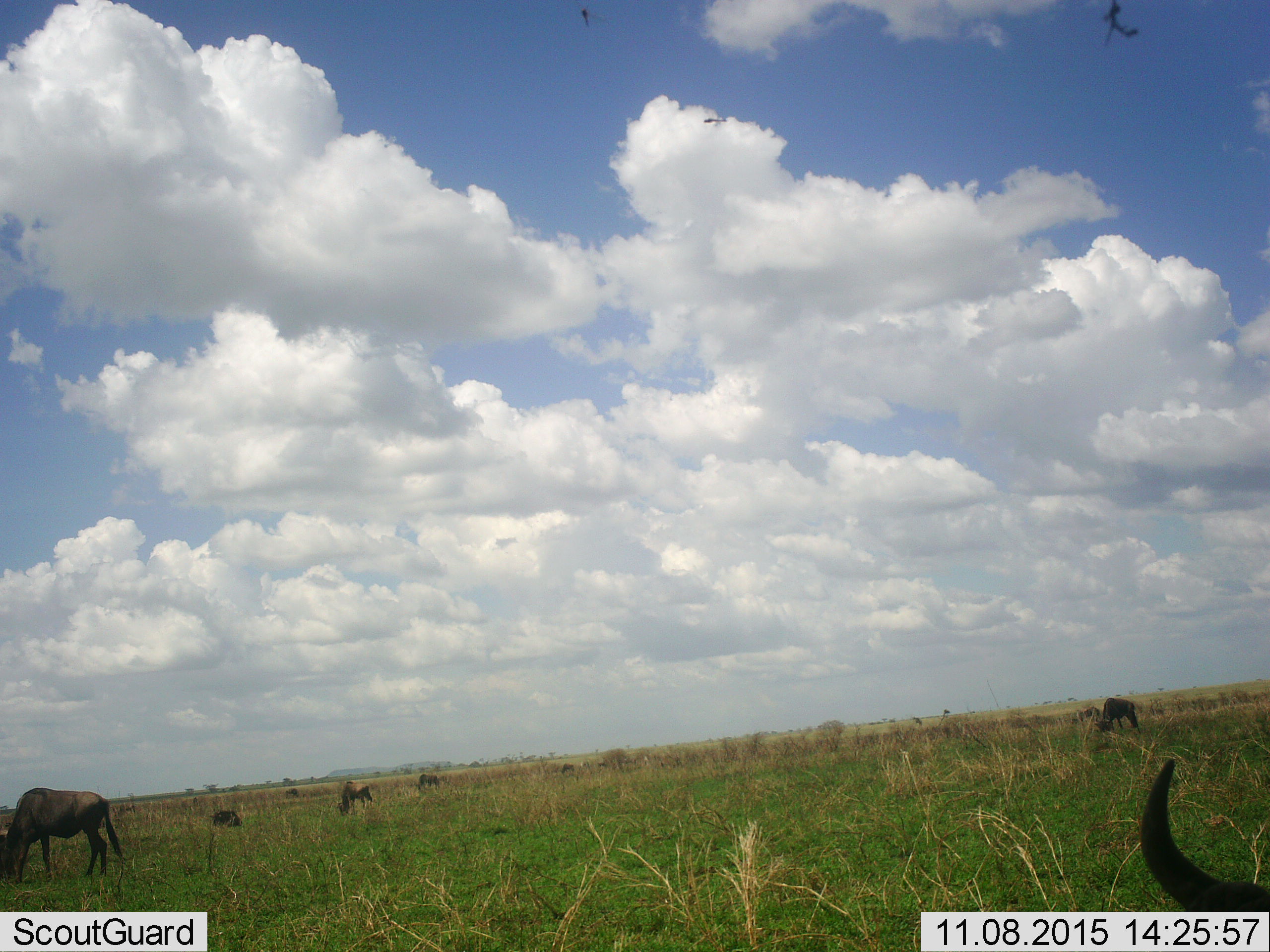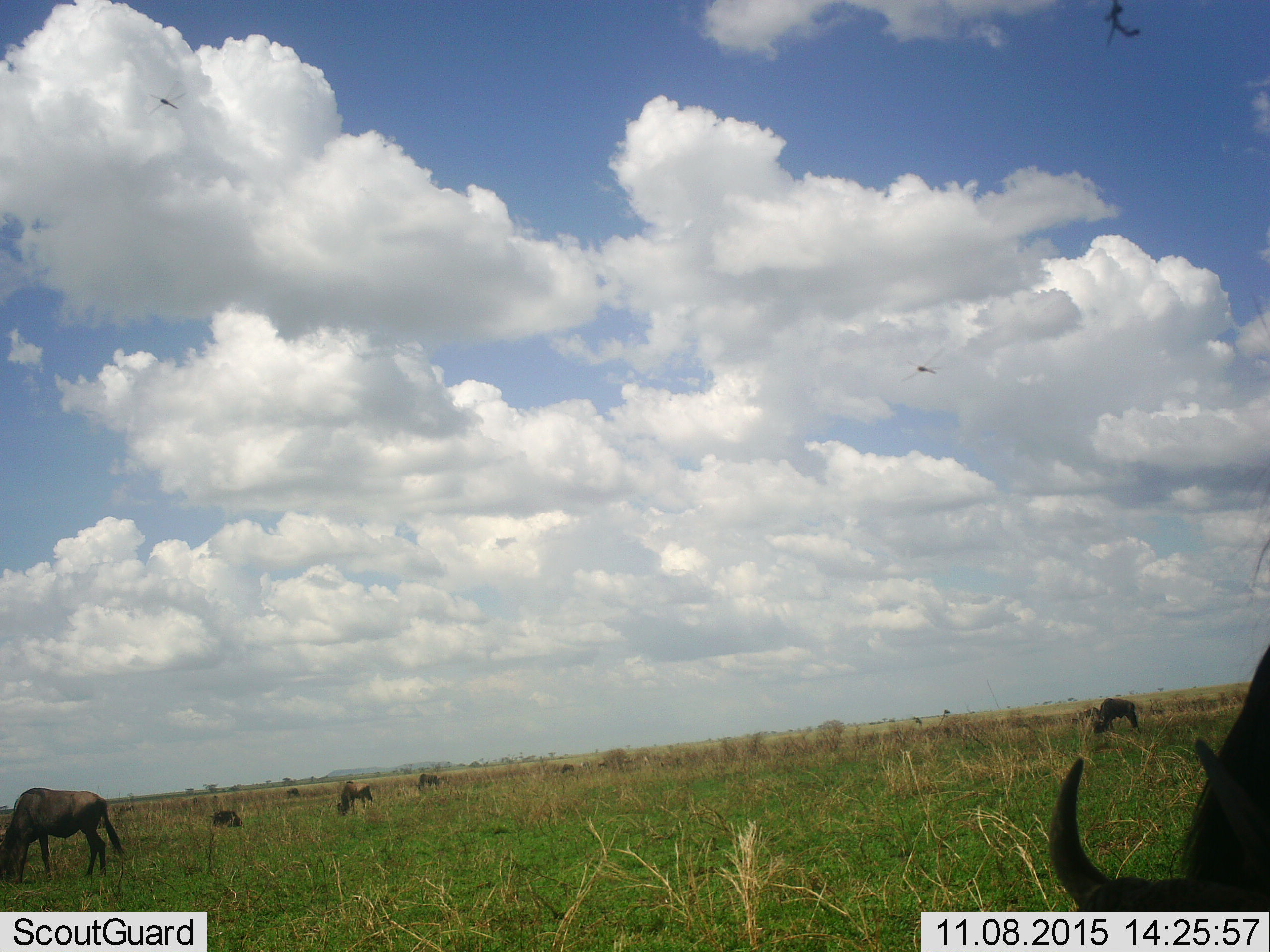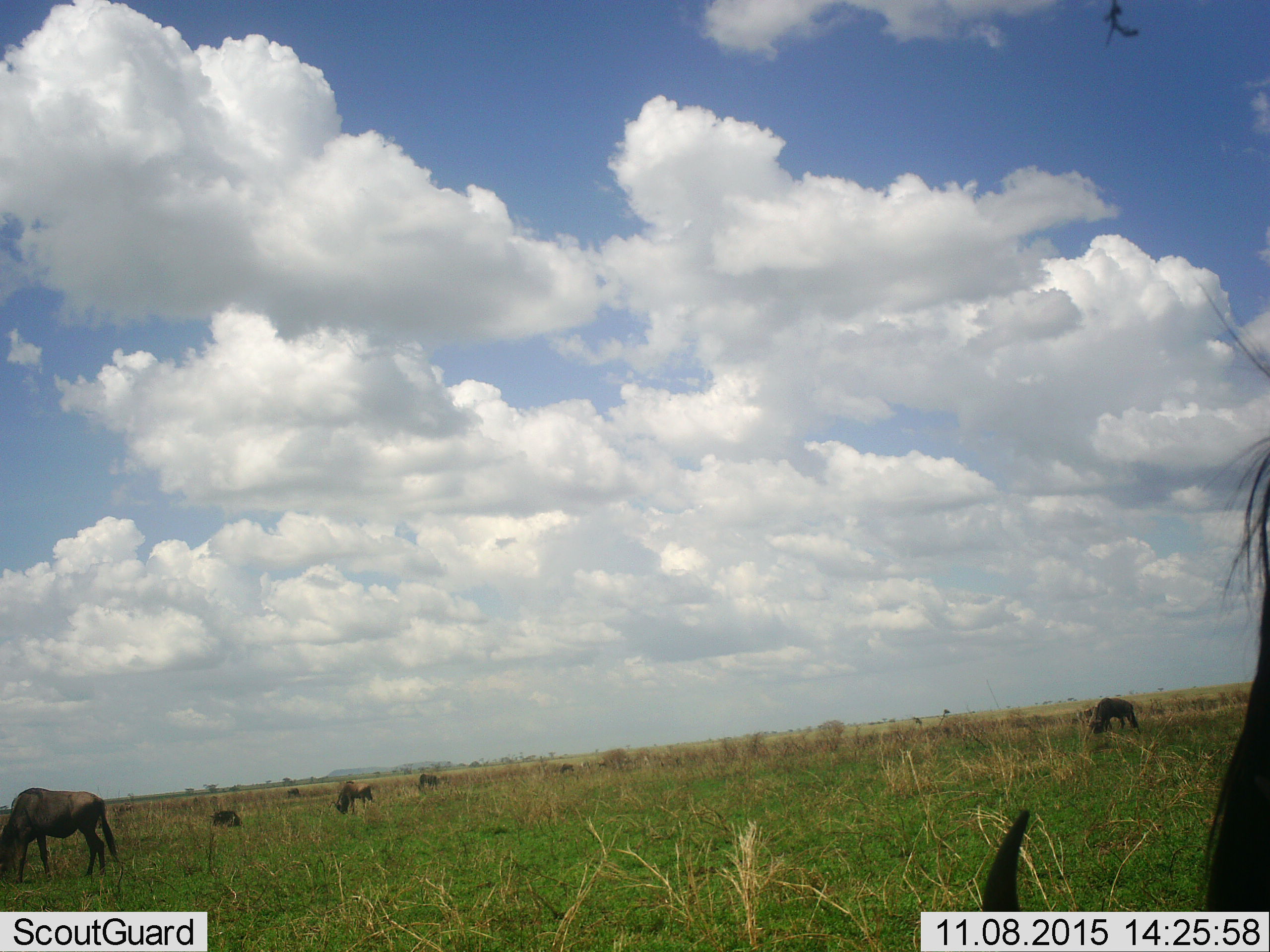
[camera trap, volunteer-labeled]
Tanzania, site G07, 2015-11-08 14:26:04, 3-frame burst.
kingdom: Animalia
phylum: Chordata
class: Mammalia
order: Artiodactyla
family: Bovidae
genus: Connochaetes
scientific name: Connochaetes taurinus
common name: blue wildebeest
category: wildebeest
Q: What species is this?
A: Wildebeest (blue wildebeest) (Connochaetes taurinus).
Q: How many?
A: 9.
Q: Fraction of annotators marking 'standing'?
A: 27%.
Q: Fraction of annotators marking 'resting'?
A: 55%.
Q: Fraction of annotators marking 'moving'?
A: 27%.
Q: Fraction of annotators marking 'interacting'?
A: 0%.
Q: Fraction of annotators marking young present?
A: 0%.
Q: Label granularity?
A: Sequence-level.